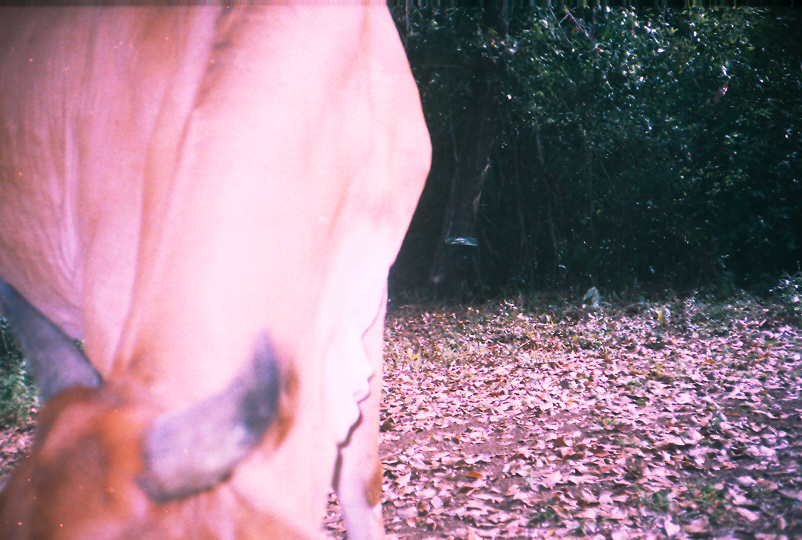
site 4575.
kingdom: Animalia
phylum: Chordata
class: Mammalia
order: Artiodactyla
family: Bovidae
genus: Bos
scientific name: Bos taurus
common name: domestic cattle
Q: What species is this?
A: Bos taurus (domestic cattle).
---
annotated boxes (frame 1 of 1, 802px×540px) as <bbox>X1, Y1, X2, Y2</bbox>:
bos taurus: <bbox>0, 0, 433, 539</bbox>